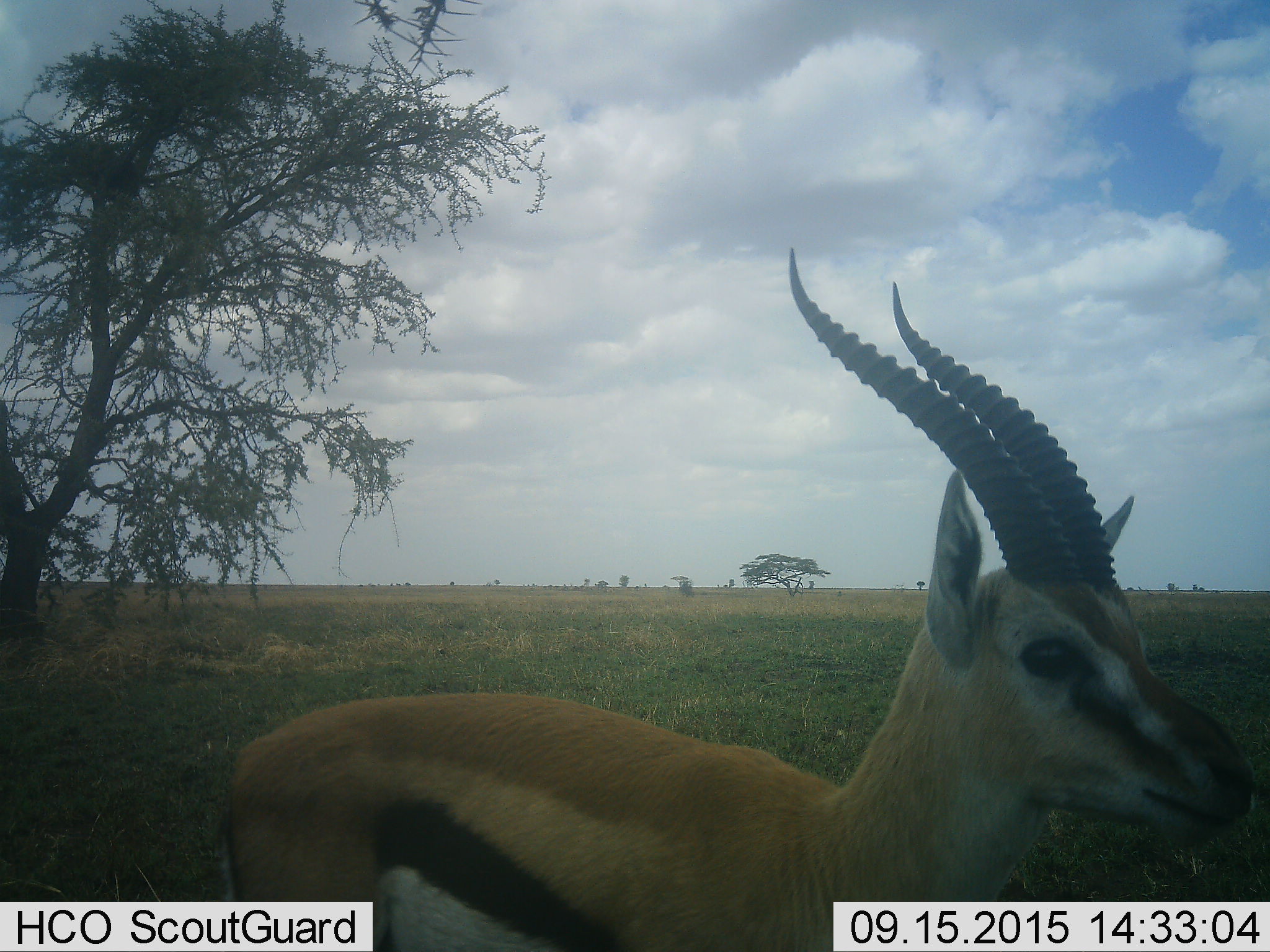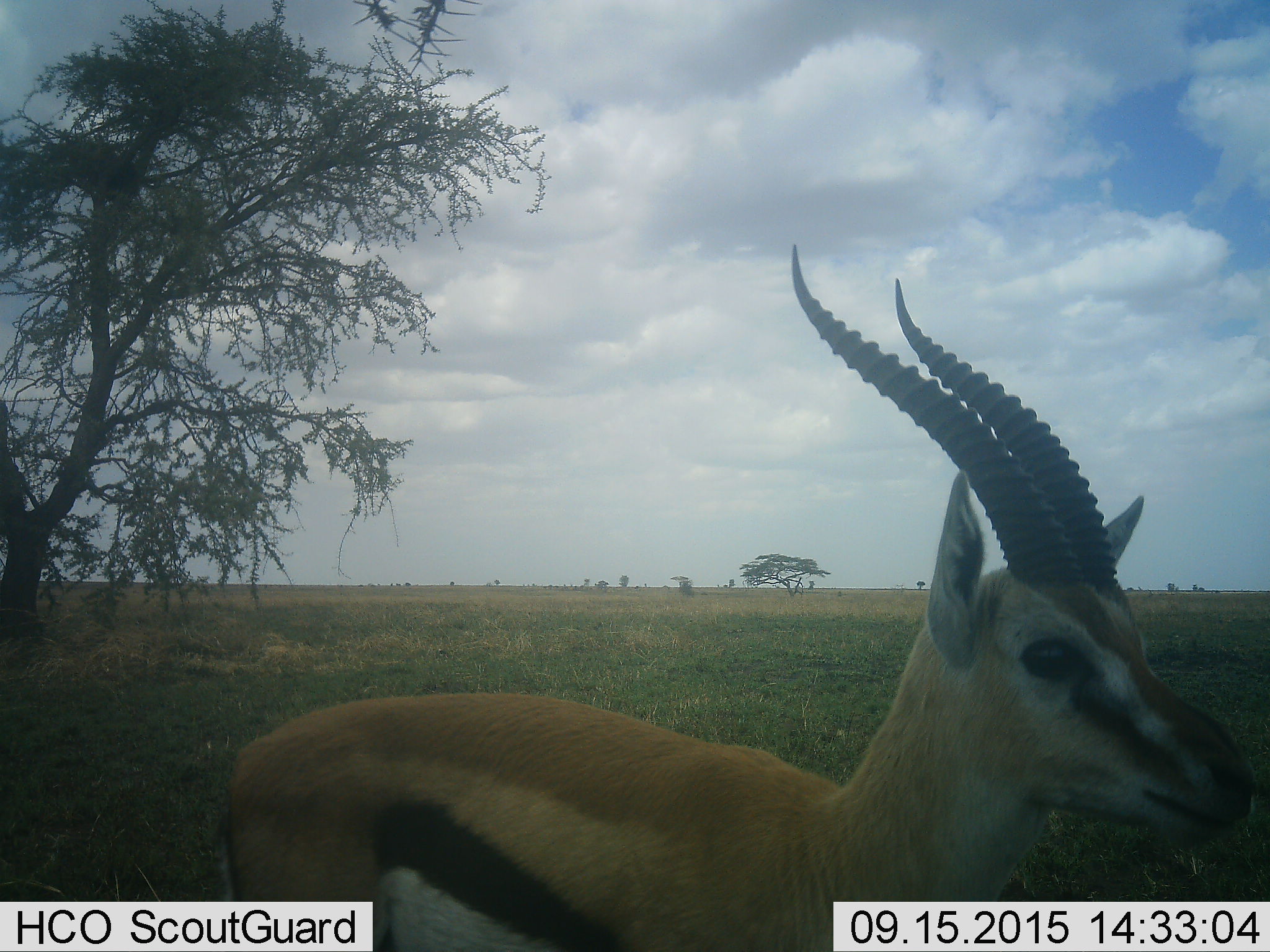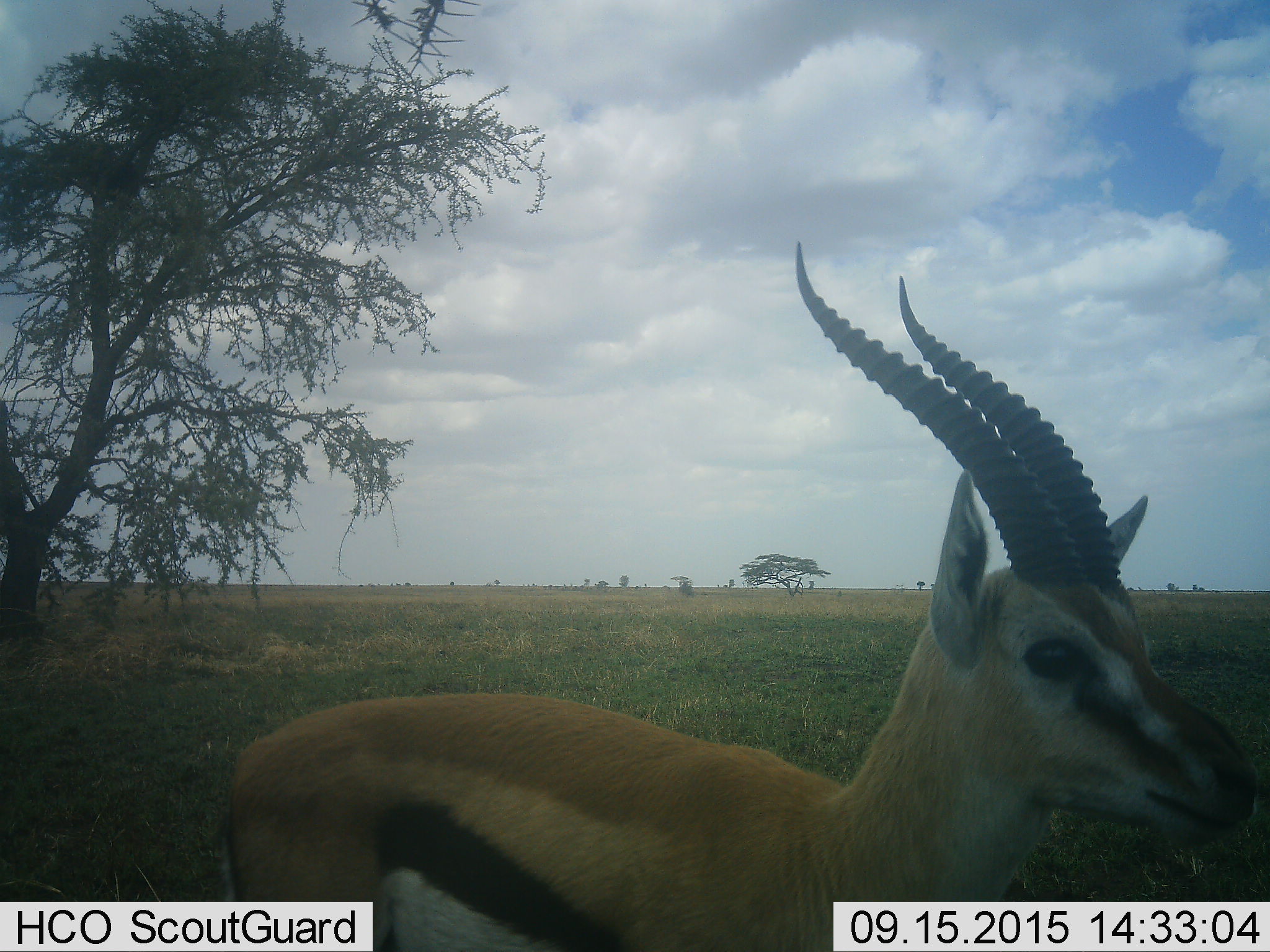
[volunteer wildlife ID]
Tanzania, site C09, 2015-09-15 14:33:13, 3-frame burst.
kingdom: Animalia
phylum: Chordata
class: Mammalia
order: Artiodactyla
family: Bovidae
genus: Eudorcas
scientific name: Eudorcas thomsonii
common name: thomson's gazelle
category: gazellethomsons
Gazellethomsons (thomson's gazelle) (Eudorcas thomsonii), count 1. Behavior (volunteer vote fractions): standing 93%, resting 0%, moving 7%, interacting 0%. Young present (vote fraction): 0%. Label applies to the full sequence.